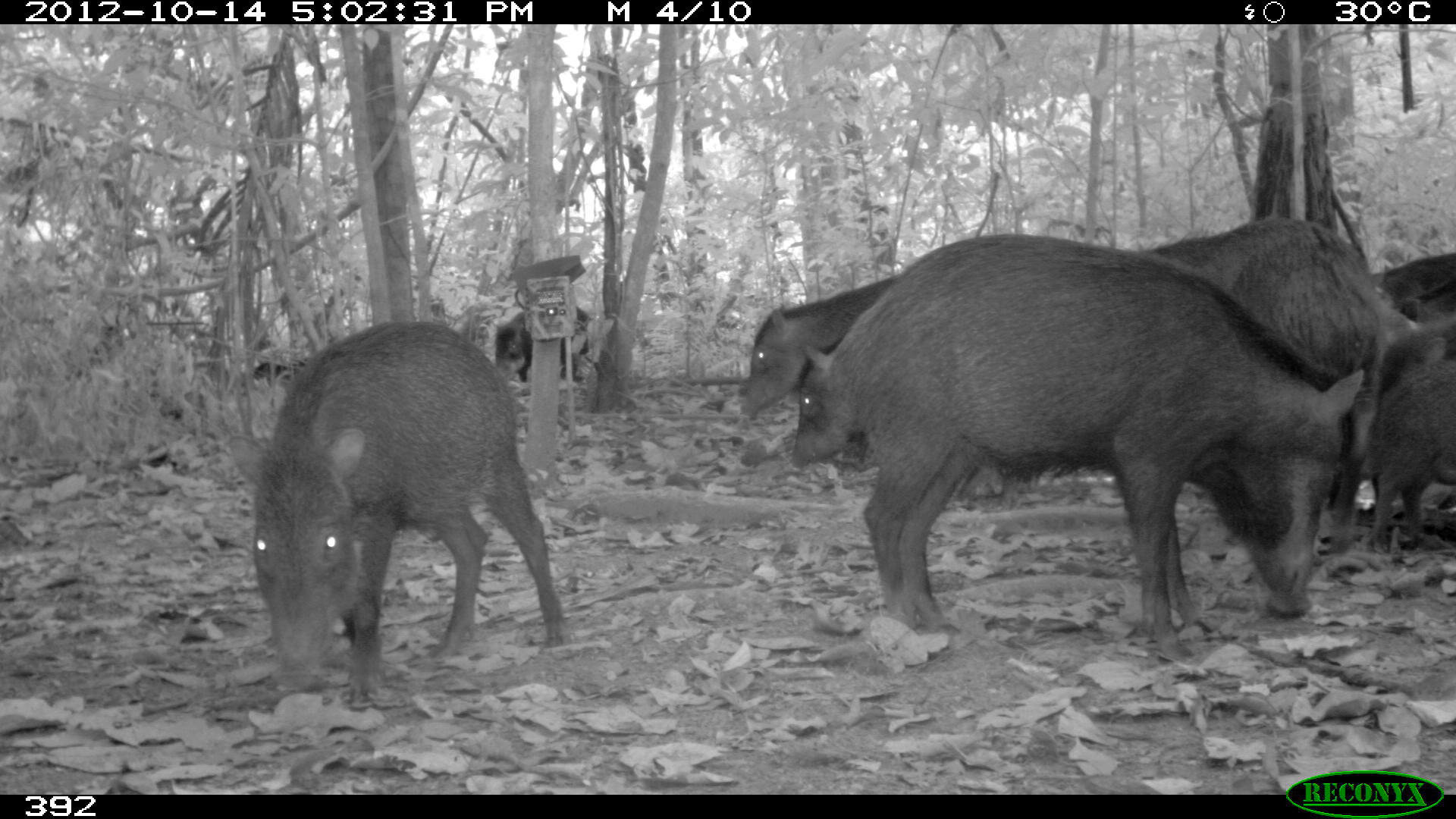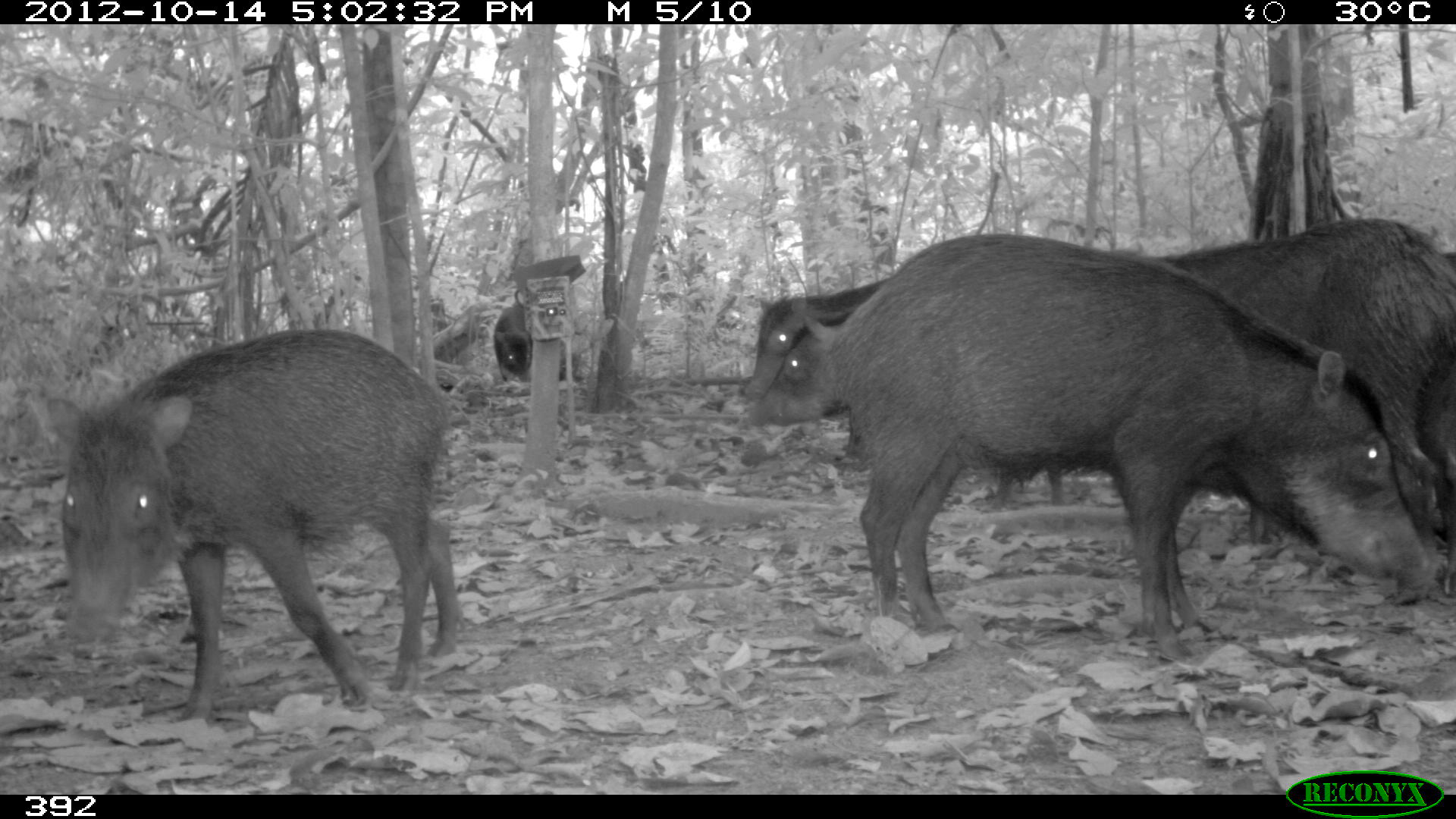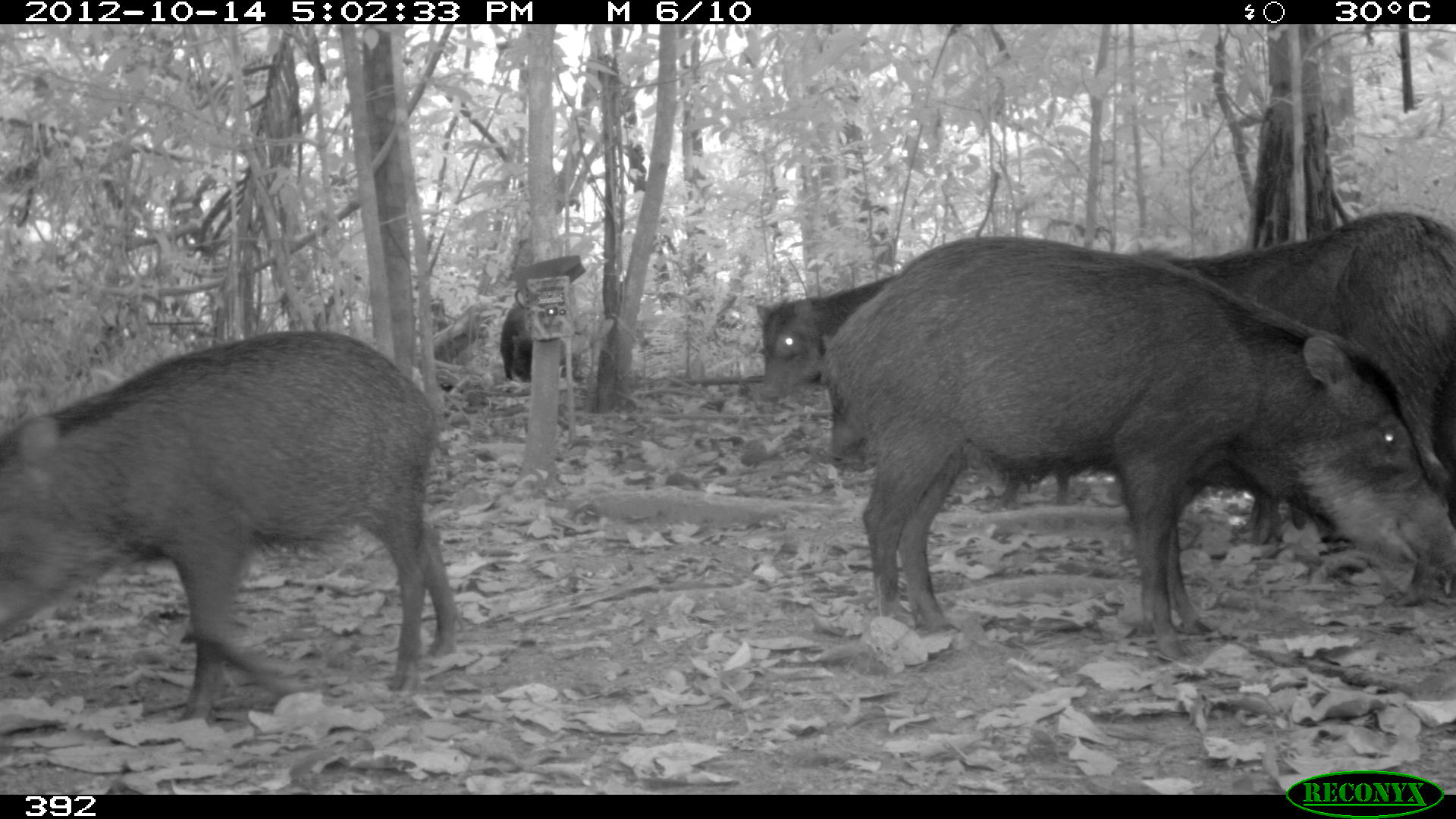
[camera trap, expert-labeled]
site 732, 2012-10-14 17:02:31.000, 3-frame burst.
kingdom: Animalia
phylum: Chordata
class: Mammalia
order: Artiodactyla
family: Tayassuidae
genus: Tayassu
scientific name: Tayassu pecari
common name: white-lipped peccary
Tayassu pecari (white-lipped peccary).